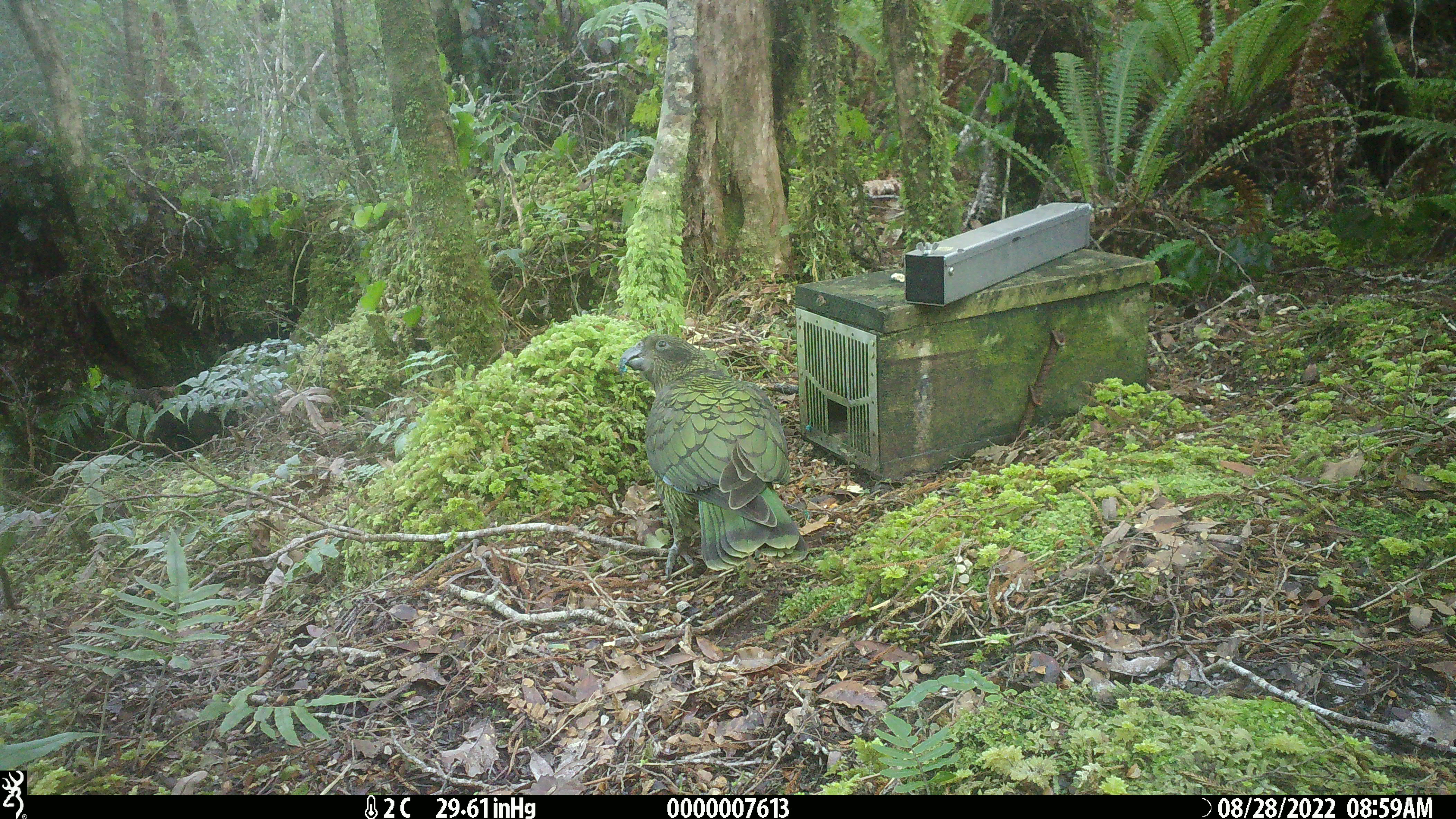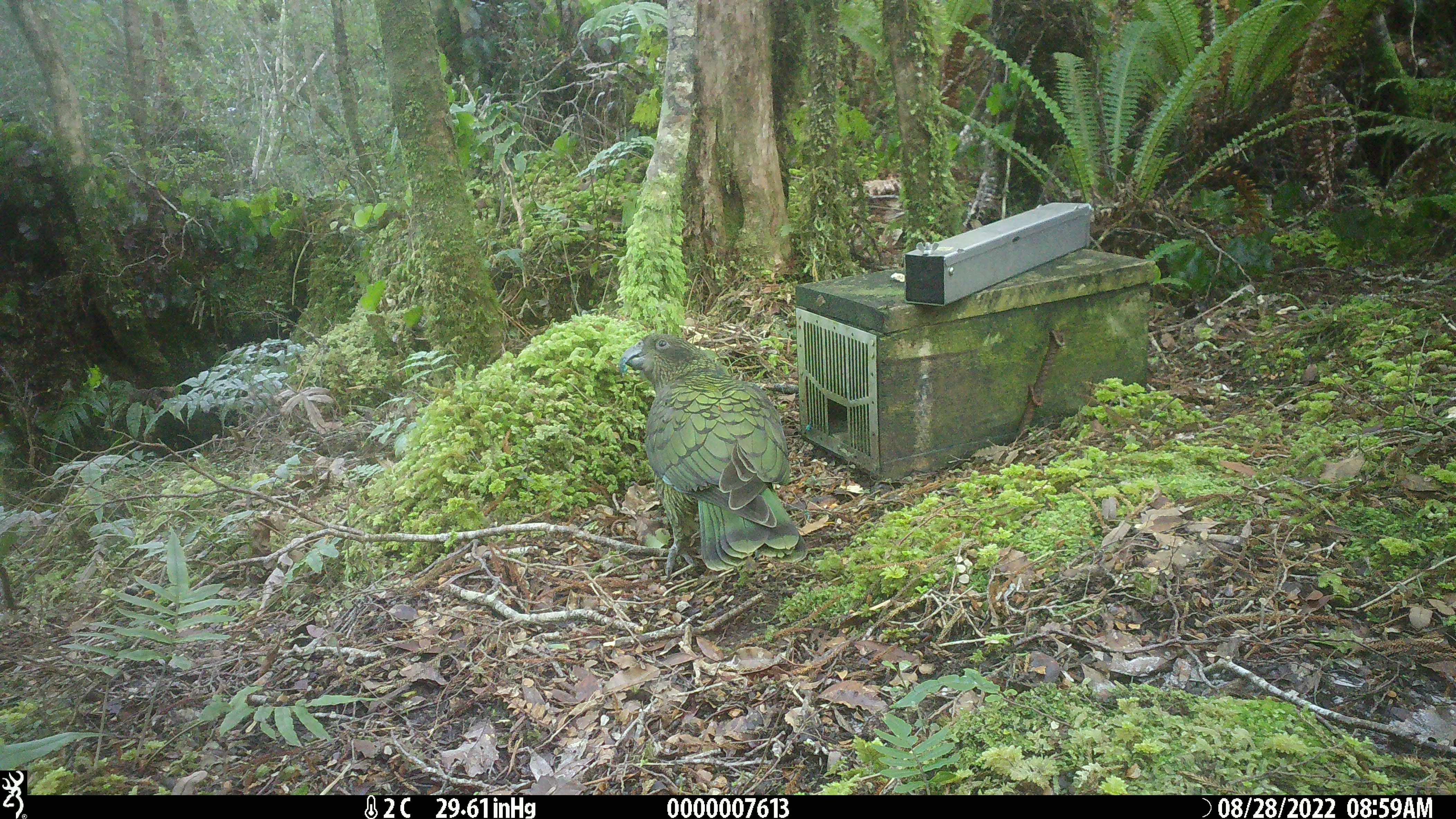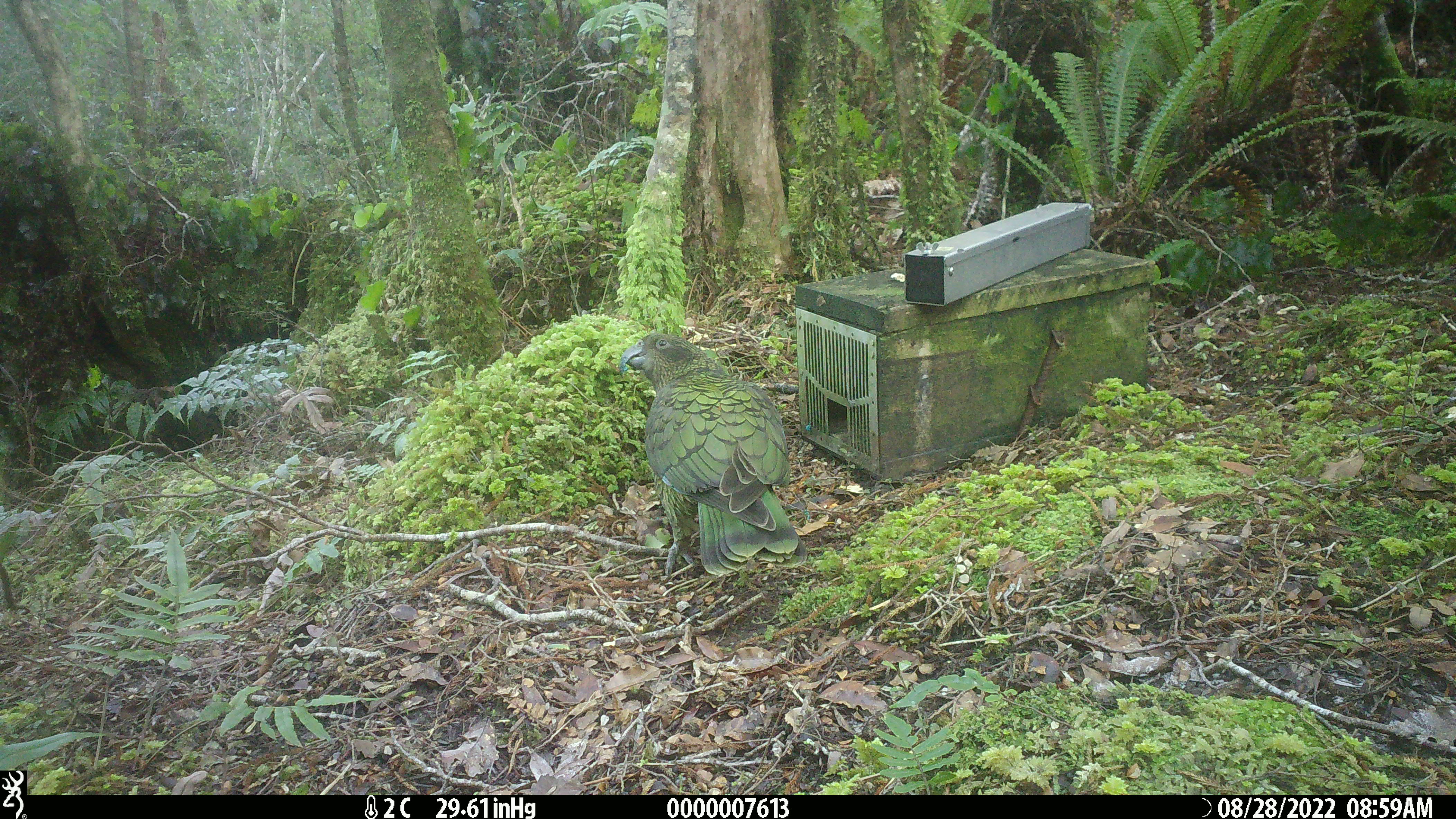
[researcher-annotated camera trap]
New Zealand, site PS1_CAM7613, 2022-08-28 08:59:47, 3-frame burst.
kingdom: Animalia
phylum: Chordata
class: Aves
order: Psittaciformes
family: Strigopidae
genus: Nestor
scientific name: Nestor notabilis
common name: kea